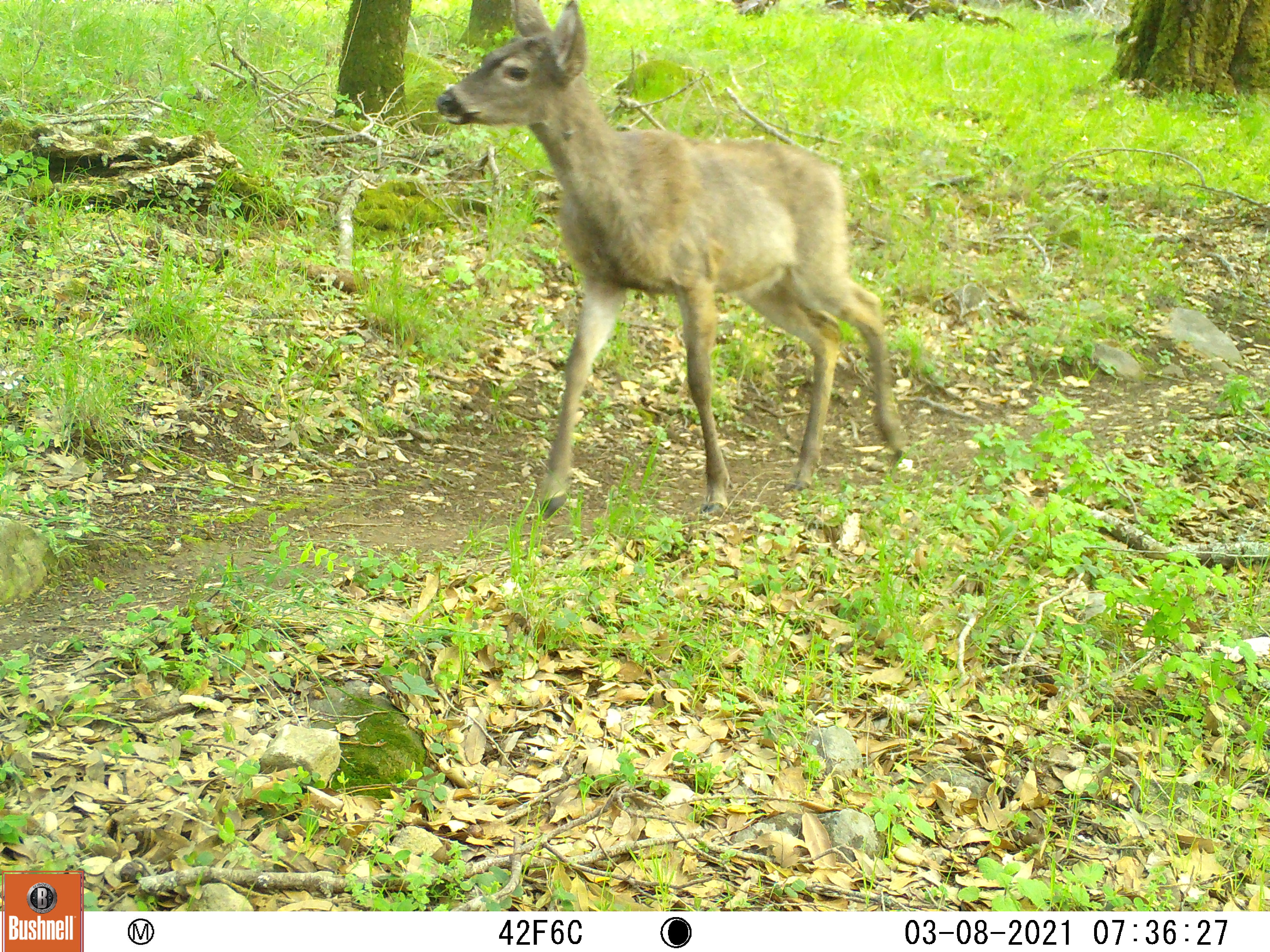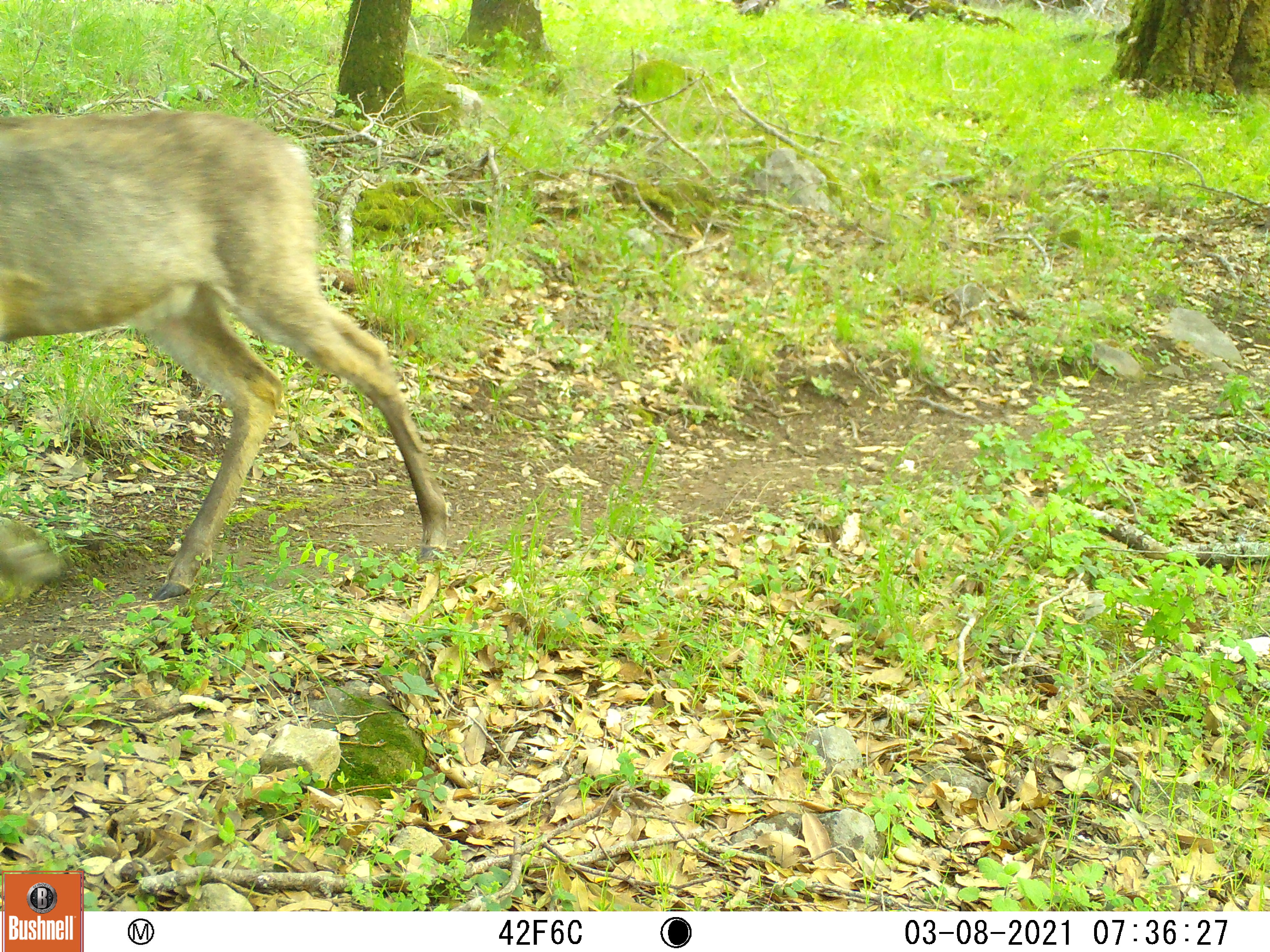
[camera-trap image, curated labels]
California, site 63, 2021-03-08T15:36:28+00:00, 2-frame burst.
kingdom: Animalia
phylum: Chordata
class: Mammalia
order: Artiodactyla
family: Cervidae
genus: Odocoileus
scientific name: Odocoileus hemionus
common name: mule deer